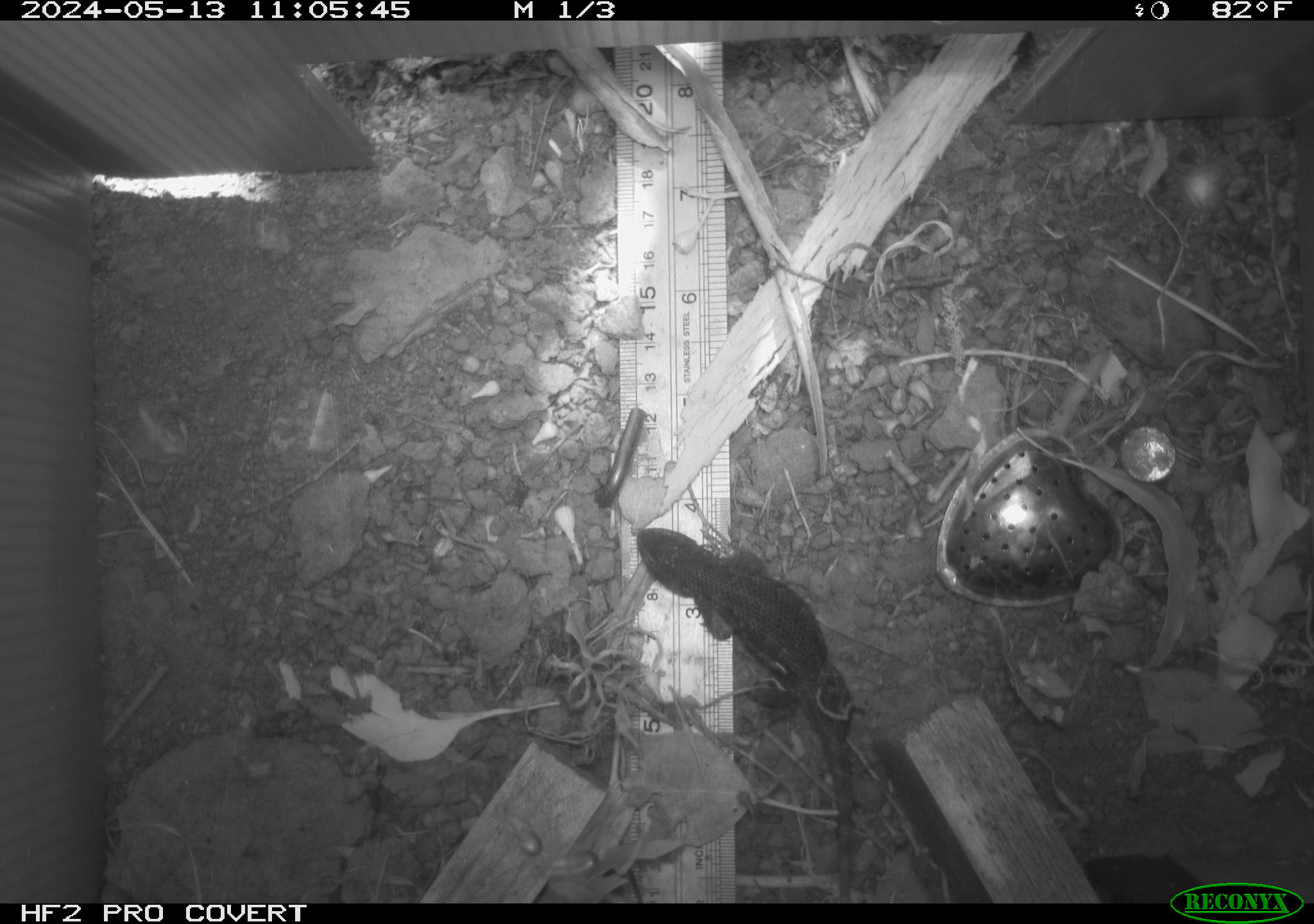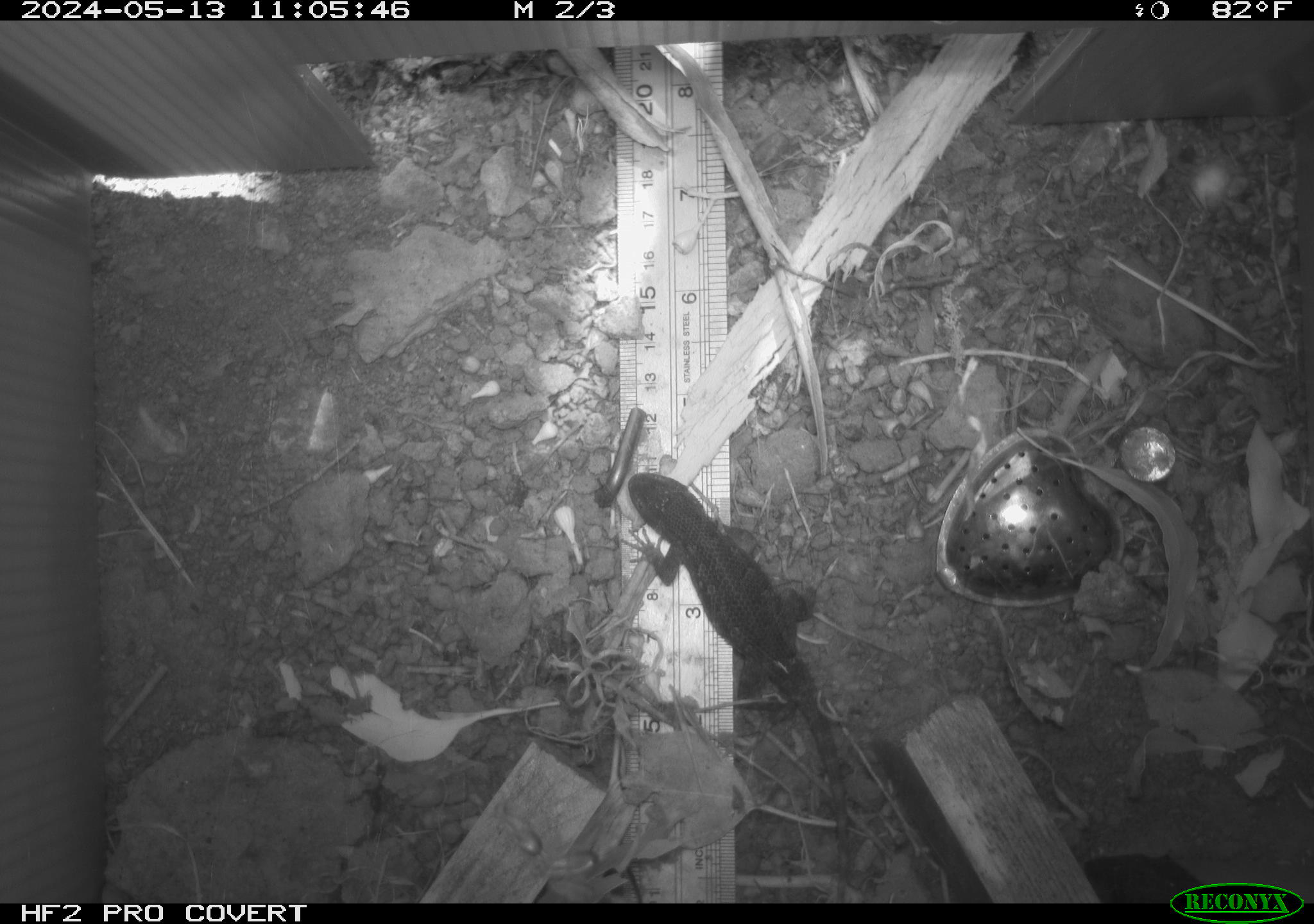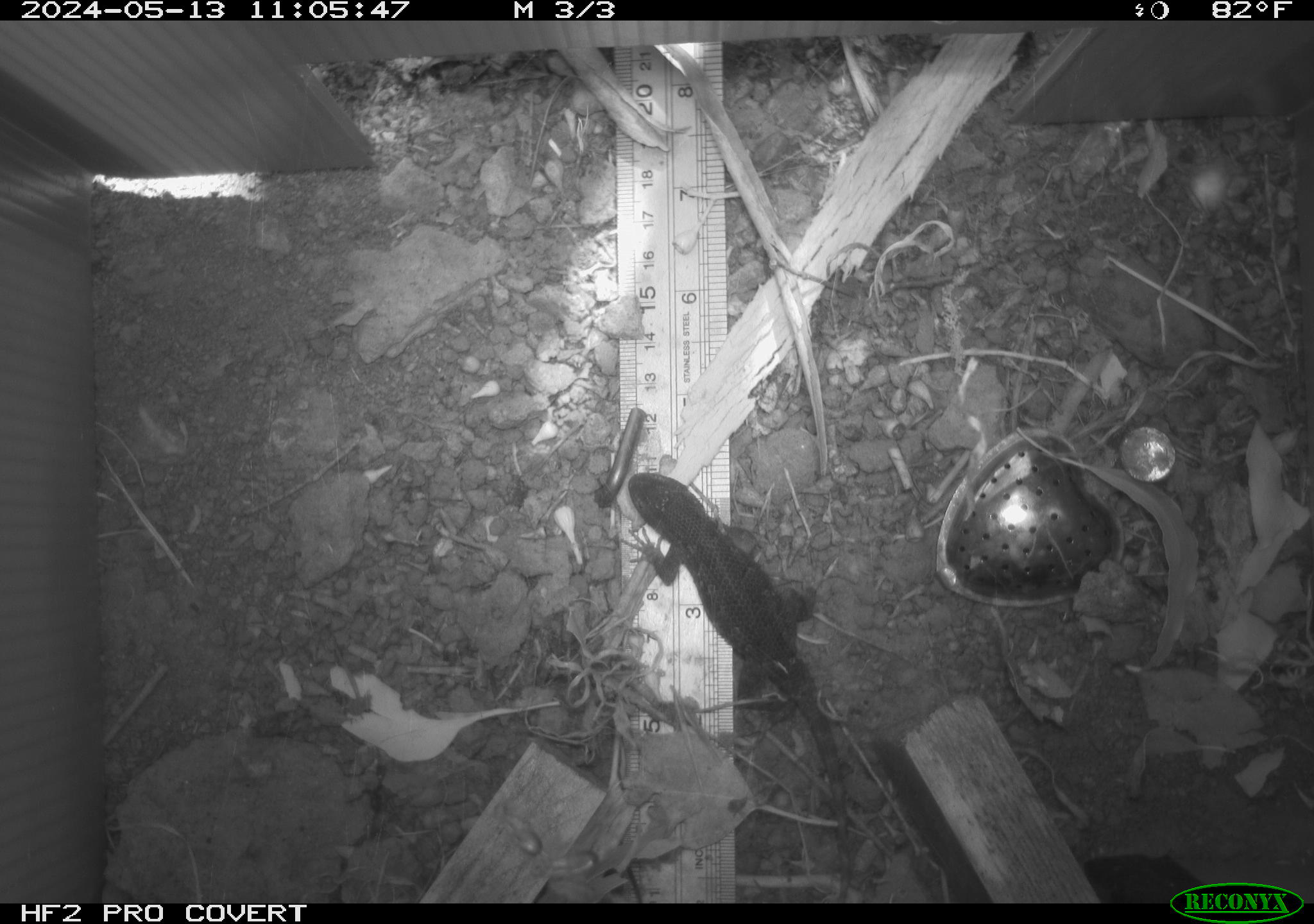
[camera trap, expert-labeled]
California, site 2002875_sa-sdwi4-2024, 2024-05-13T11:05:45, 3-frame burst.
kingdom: Animalia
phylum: Chordata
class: Reptilia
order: Squamata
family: Phrynosomatidae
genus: Sceloporus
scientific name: Sceloporus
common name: spiny lizards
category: sceloporus species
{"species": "sceloporus species (spiny lizards) (Sceloporus)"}